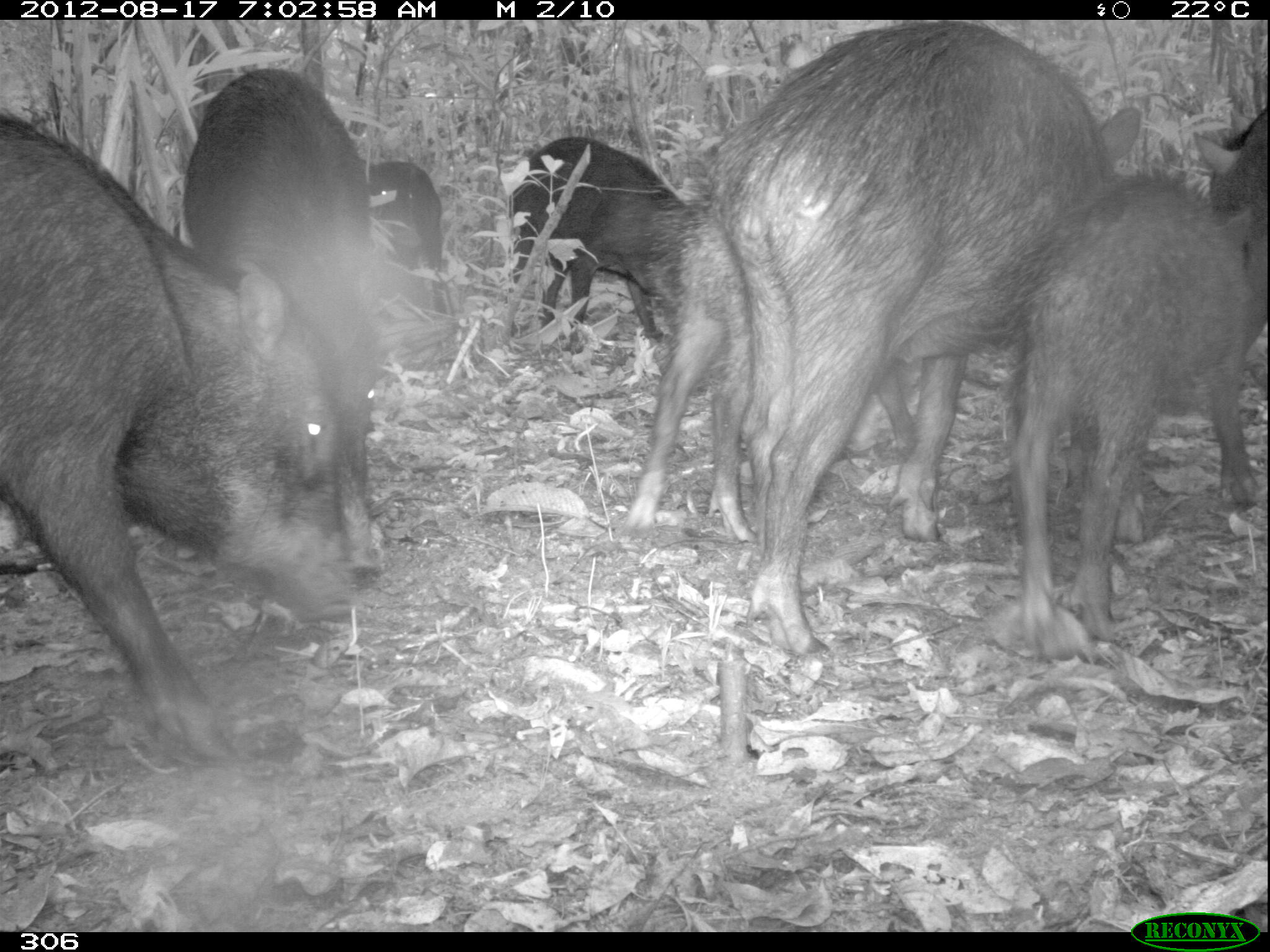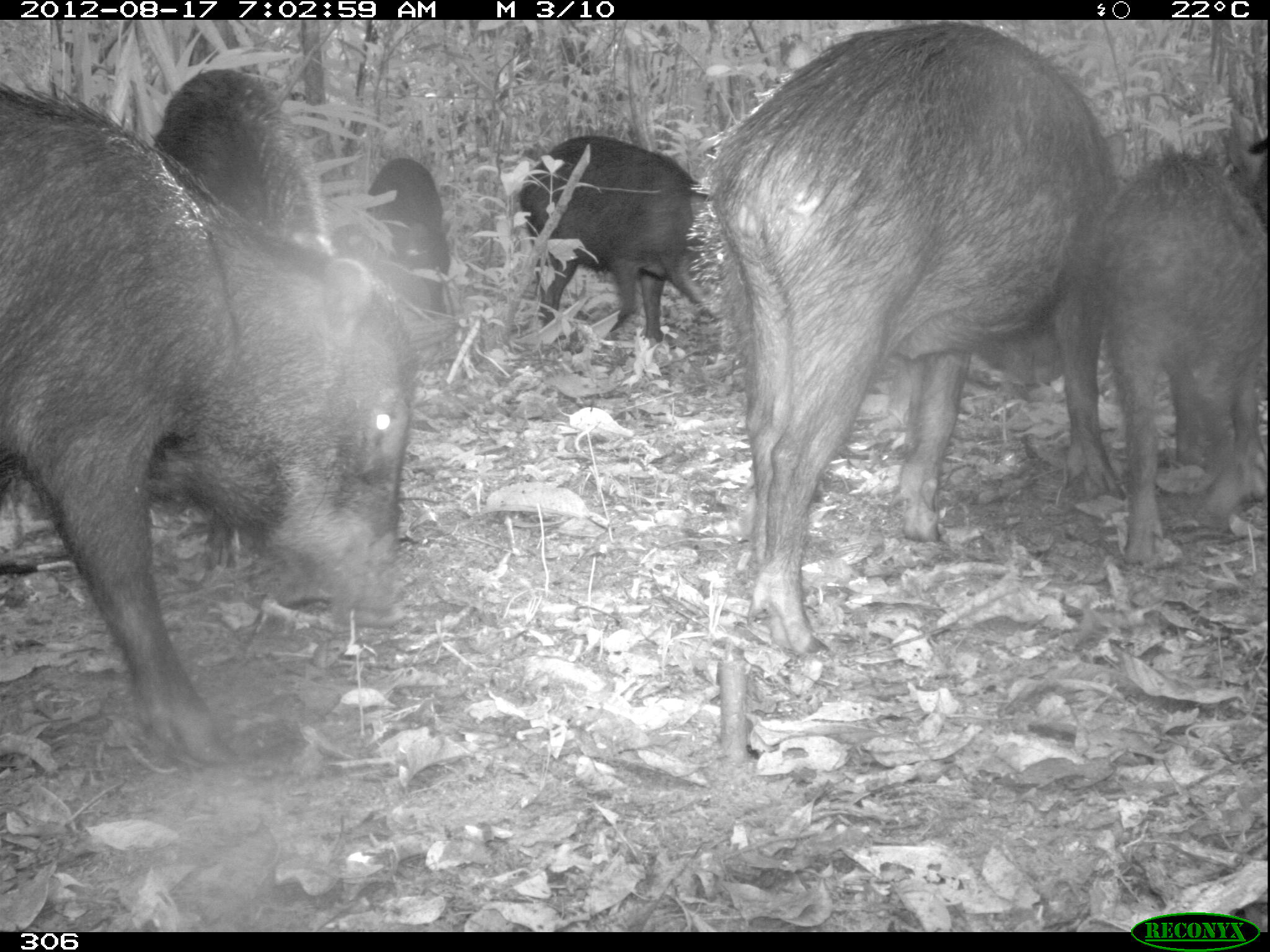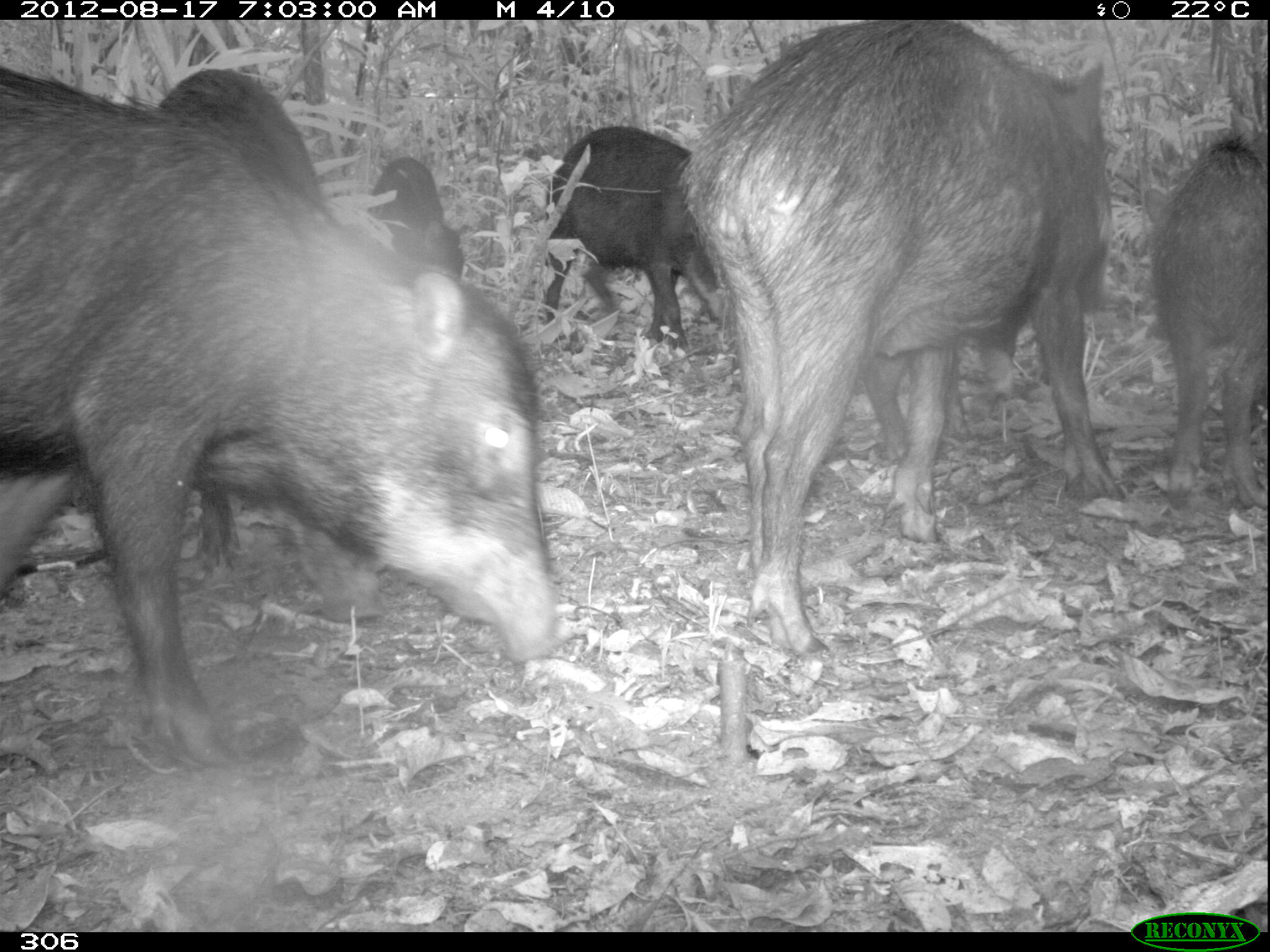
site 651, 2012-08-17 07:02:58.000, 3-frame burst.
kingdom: Animalia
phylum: Chordata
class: Mammalia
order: Artiodactyla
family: Tayassuidae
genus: Tayassu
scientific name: Tayassu pecari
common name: white-lipped peccary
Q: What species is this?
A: Tayassu pecari (white-lipped peccary).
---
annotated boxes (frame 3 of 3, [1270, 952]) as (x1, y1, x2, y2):
tayassu pecari: (2, 64, 568, 768); (672, 20, 1132, 659); (5, 65, 466, 592); (532, 124, 739, 363); (1145, 124, 1267, 515); (199, 476, 398, 634)